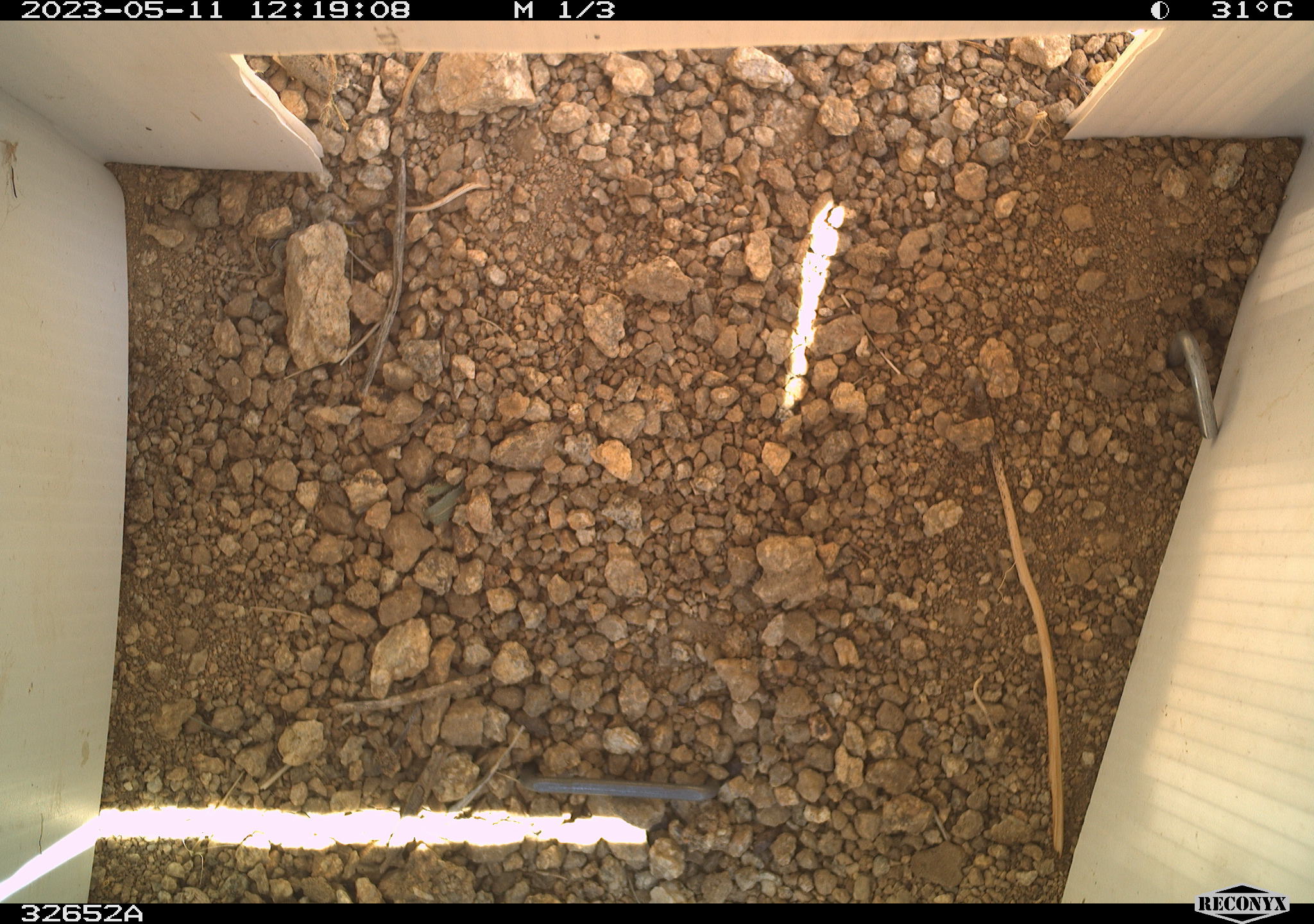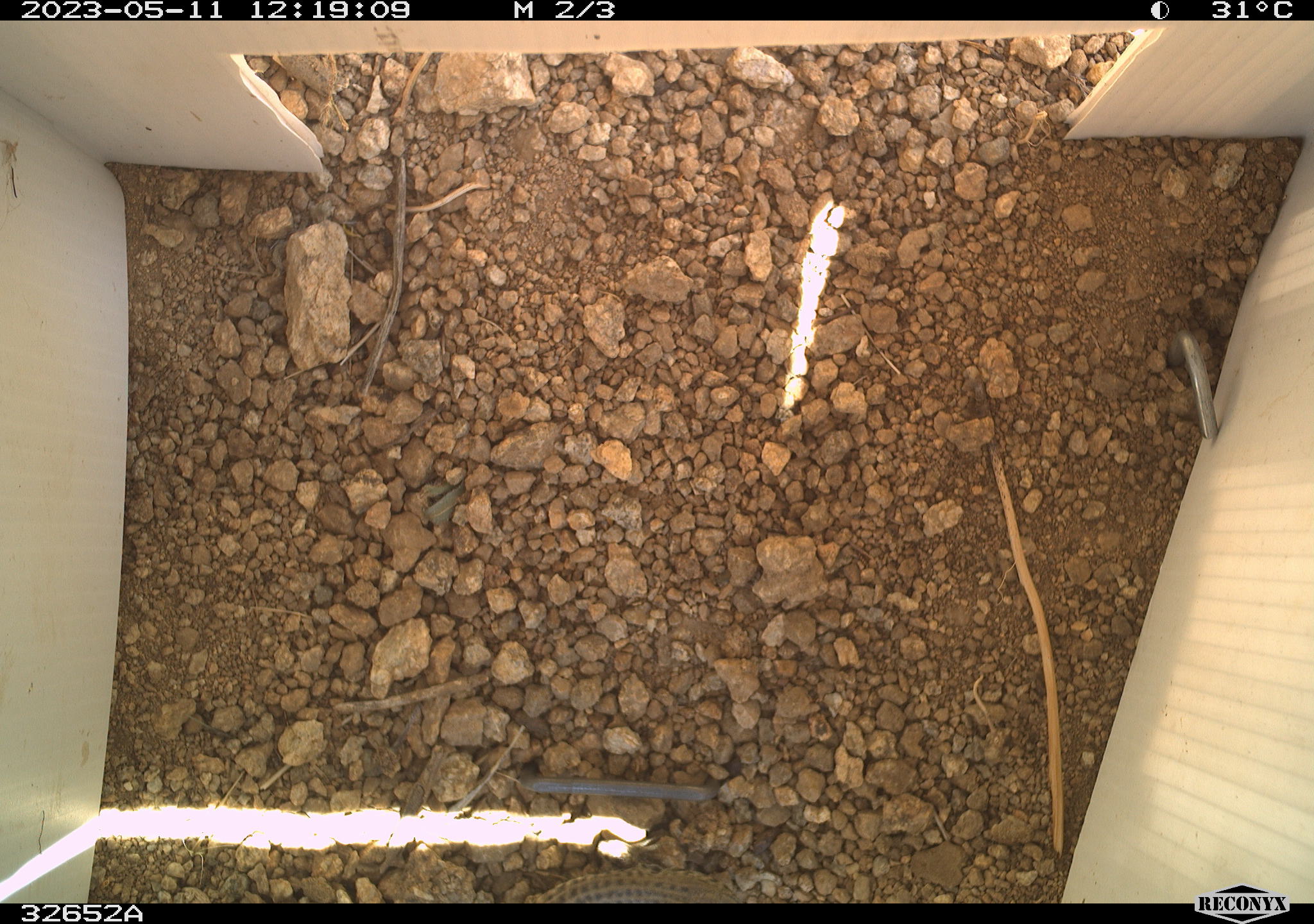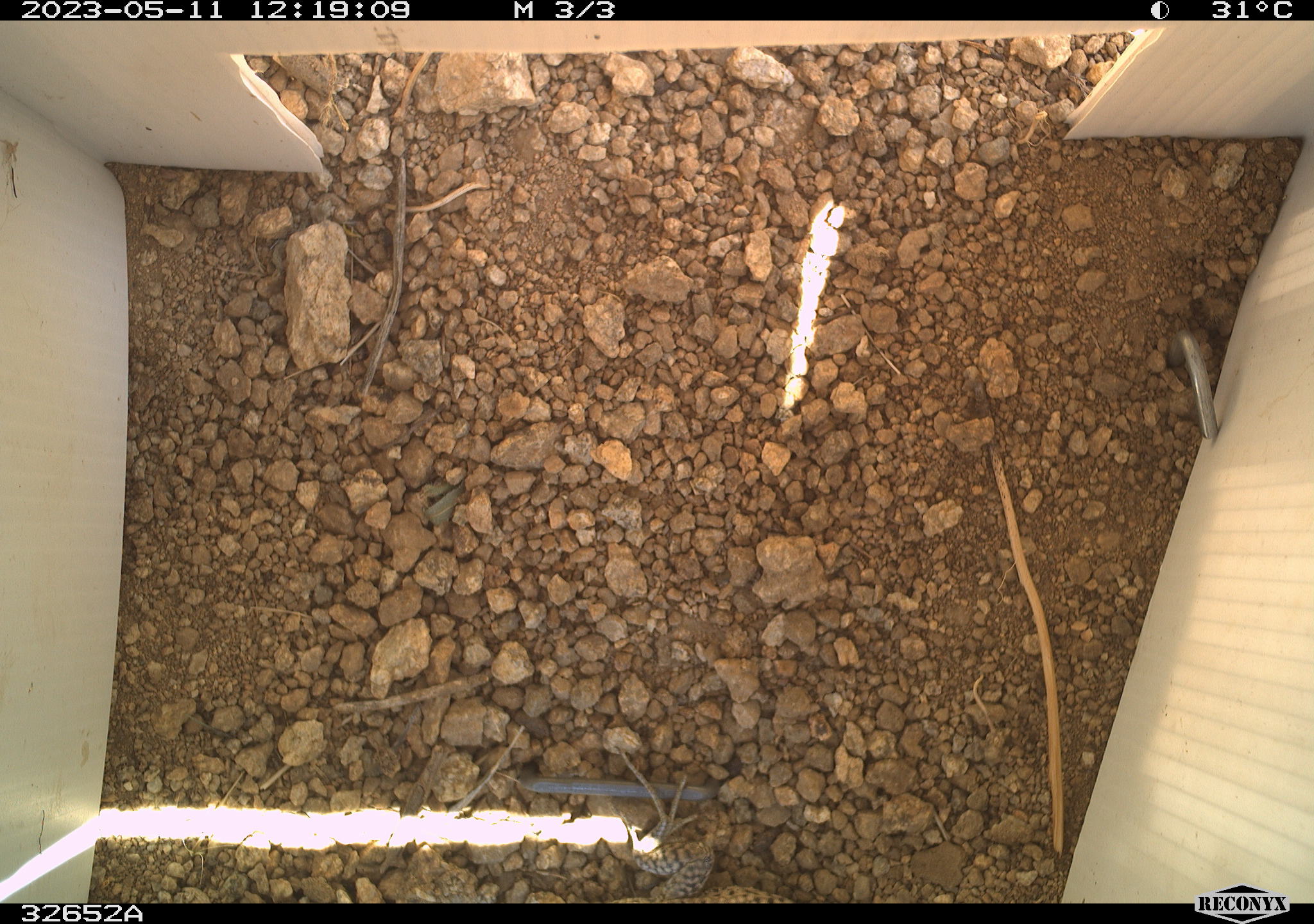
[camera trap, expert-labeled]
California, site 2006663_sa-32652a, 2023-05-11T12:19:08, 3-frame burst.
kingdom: Animalia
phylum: Chordata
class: Reptilia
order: Squamata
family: Teiidae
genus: Aspidoscelis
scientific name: Aspidoscelis tigris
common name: western whiptail